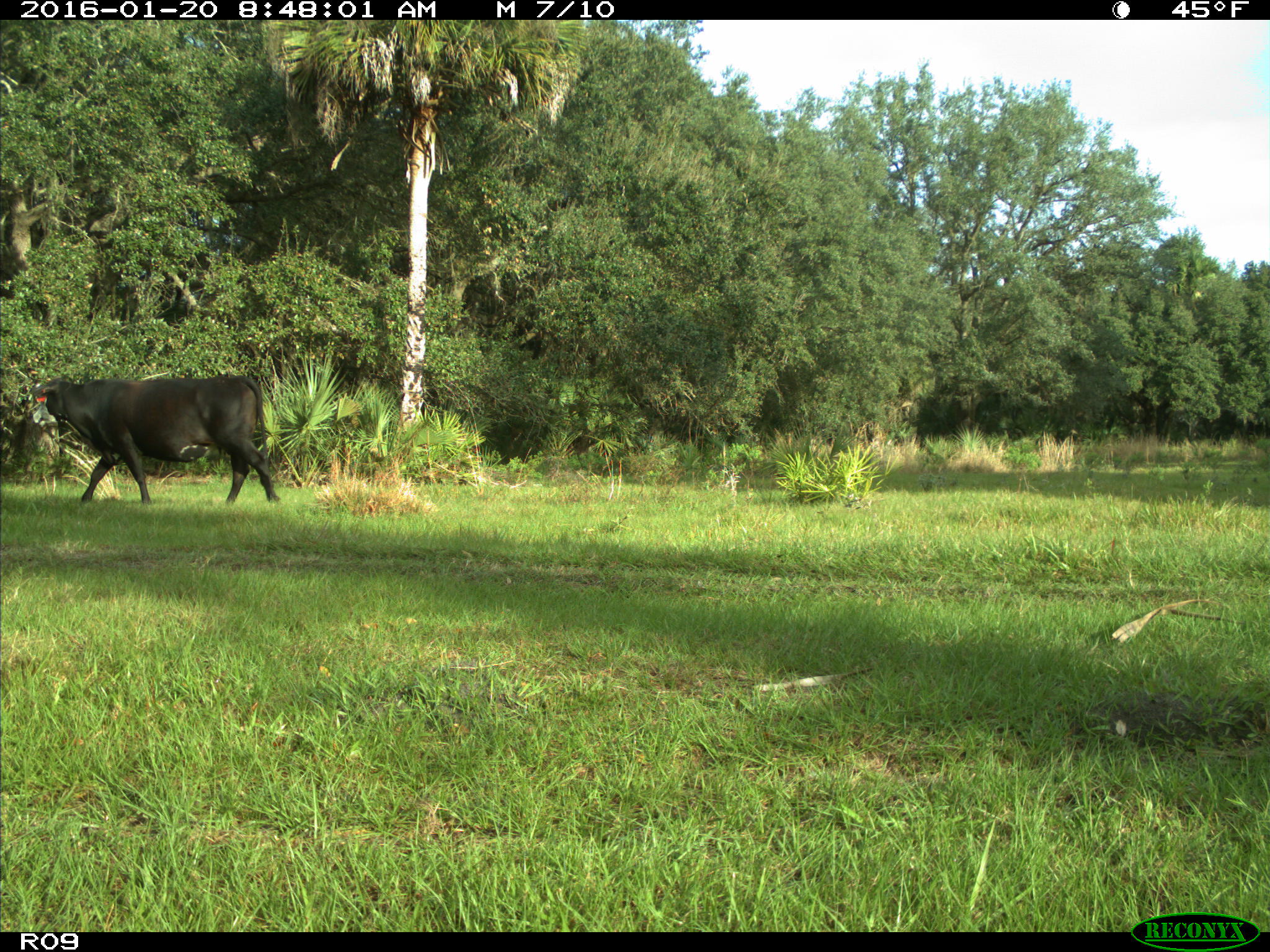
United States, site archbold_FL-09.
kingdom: Animalia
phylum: Chordata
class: Mammalia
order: Artiodactyla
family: Bovidae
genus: Bos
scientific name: Bos taurus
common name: domestic cow